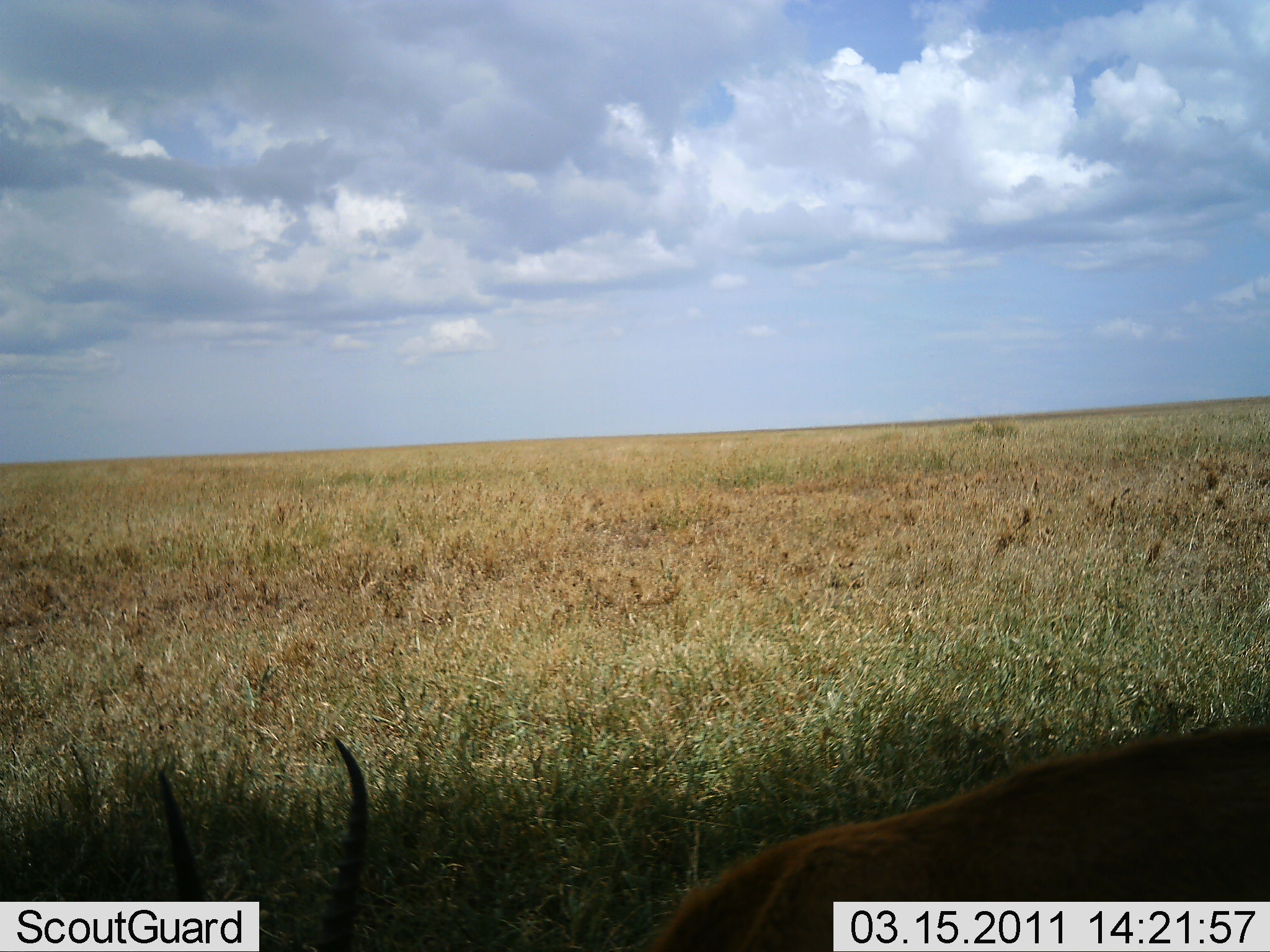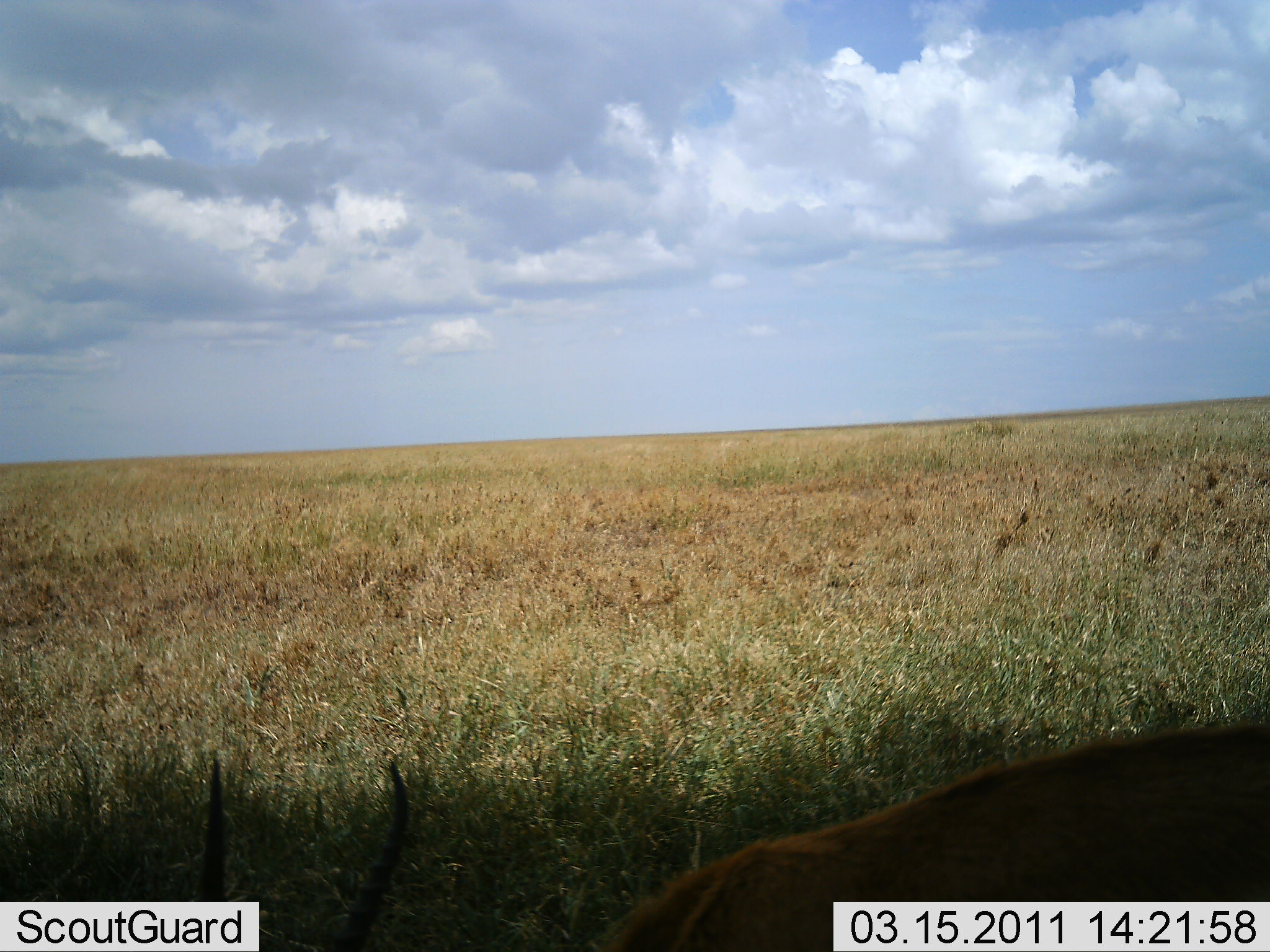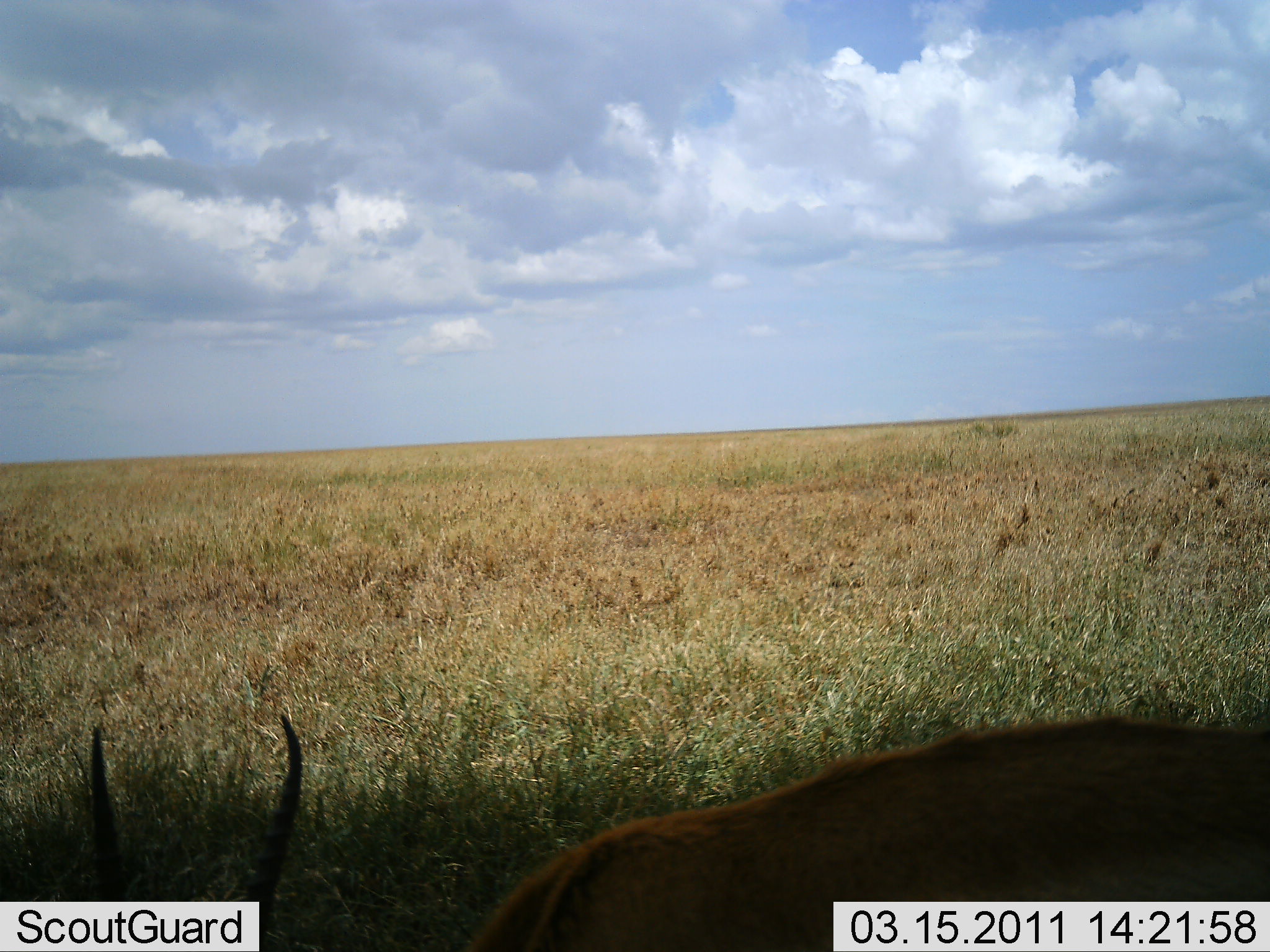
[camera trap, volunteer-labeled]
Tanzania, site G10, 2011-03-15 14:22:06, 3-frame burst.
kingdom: Animalia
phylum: Chordata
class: Mammalia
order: Artiodactyla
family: Bovidae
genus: Nanger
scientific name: Nanger granti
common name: grant's gazelle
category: gazellegrants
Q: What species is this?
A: Gazellegrants (grant's gazelle) (Nanger granti).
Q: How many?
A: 1.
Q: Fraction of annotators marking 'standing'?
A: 25%.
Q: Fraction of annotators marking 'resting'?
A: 0%.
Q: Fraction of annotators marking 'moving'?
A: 38%.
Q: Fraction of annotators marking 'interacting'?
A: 0%.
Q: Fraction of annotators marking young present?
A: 0%.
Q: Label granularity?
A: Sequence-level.